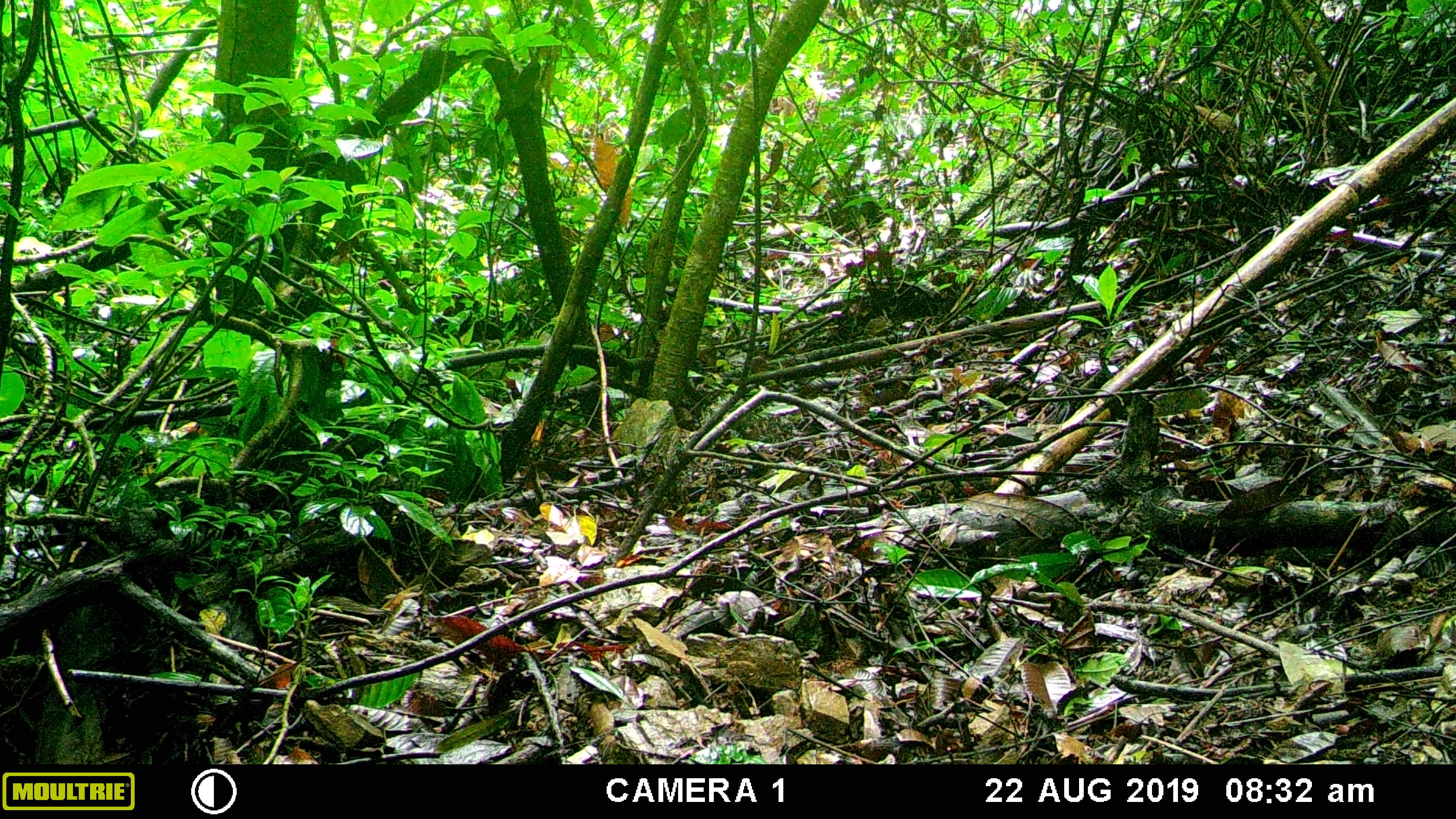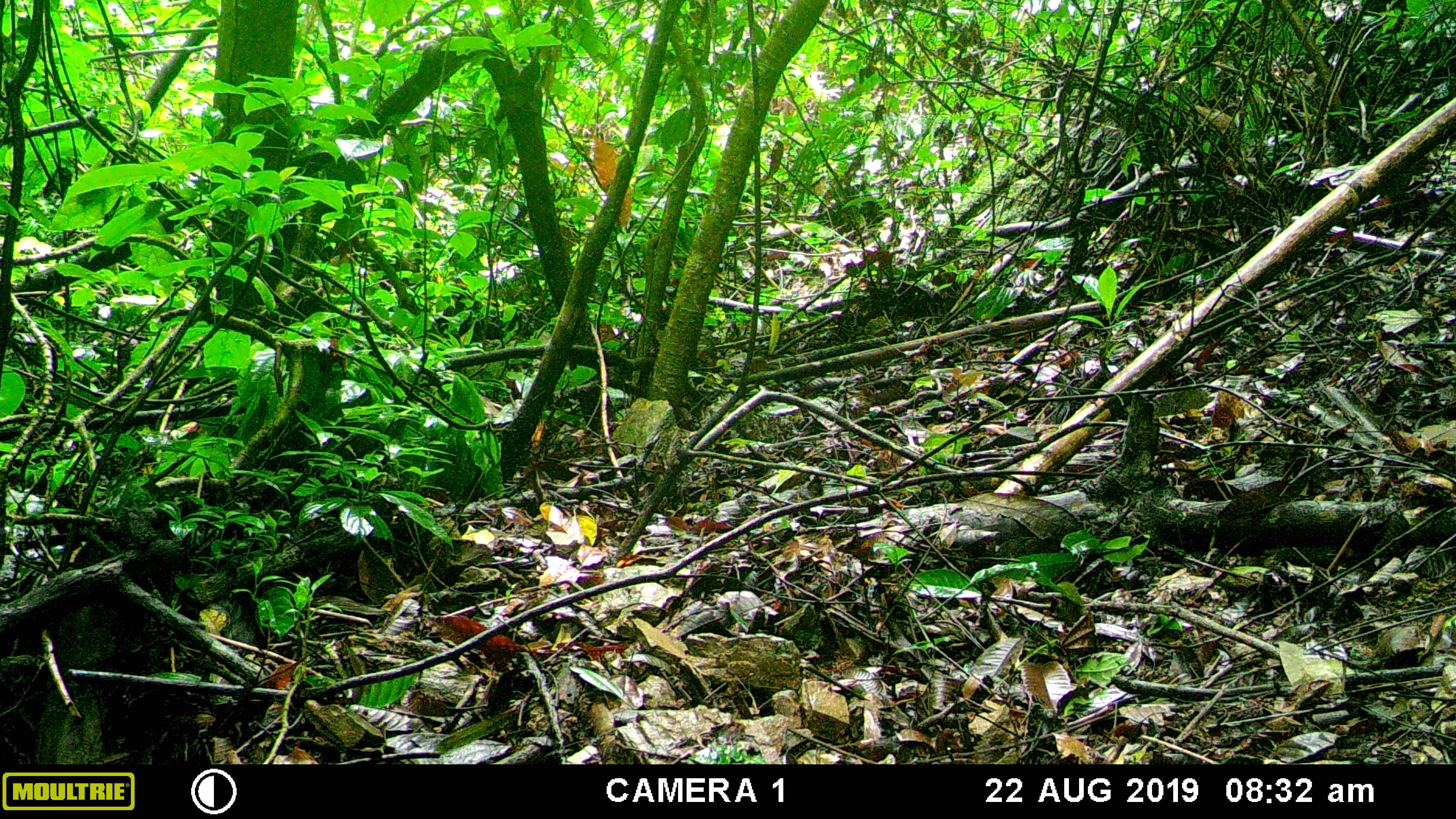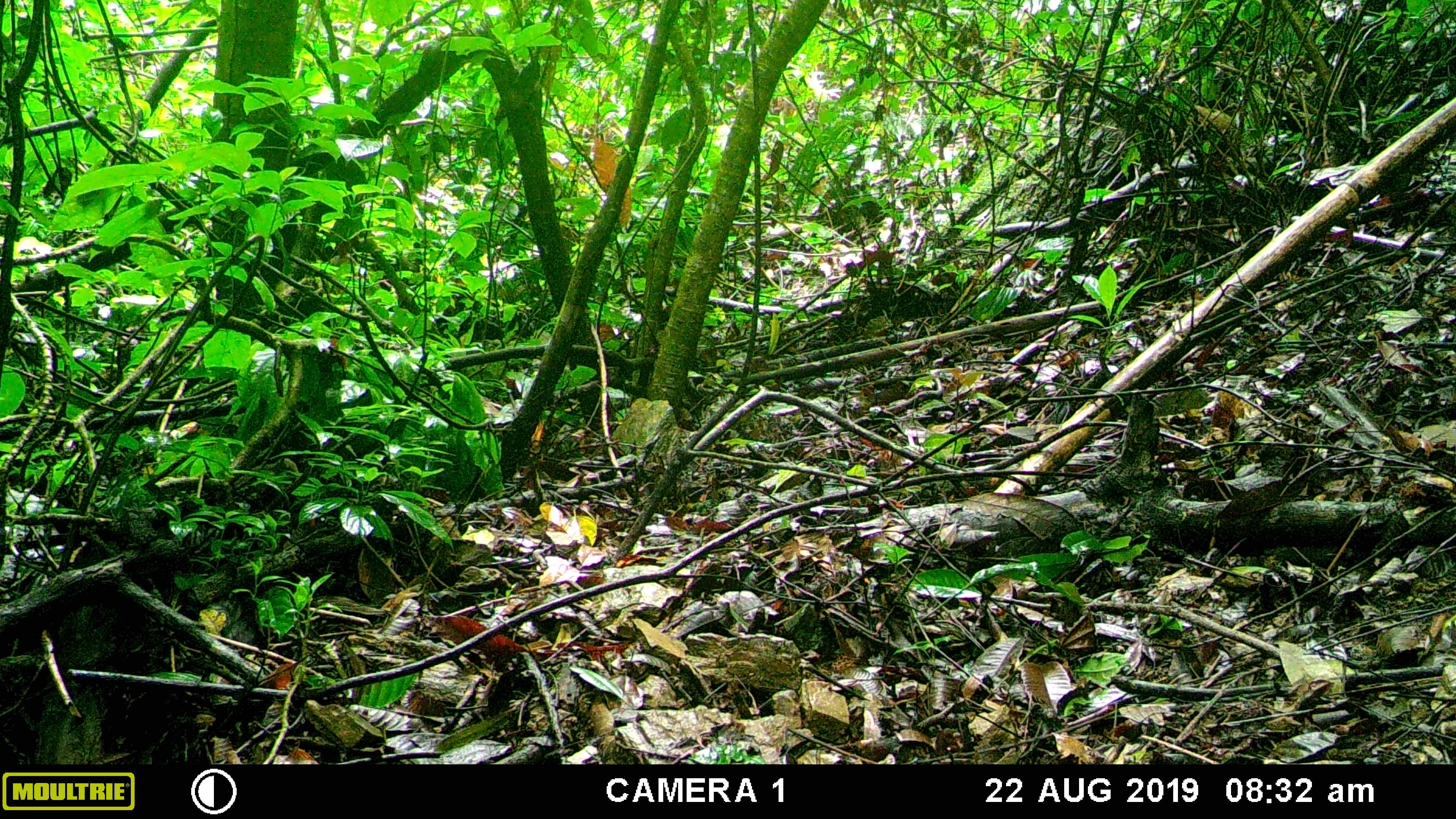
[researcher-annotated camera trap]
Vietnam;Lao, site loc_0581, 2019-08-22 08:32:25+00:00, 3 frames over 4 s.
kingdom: Animalia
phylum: Chordata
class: Mammalia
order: Scandentia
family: Tupaiidae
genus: Tupaia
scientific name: Tupaia belangeri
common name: northern treeshrew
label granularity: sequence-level